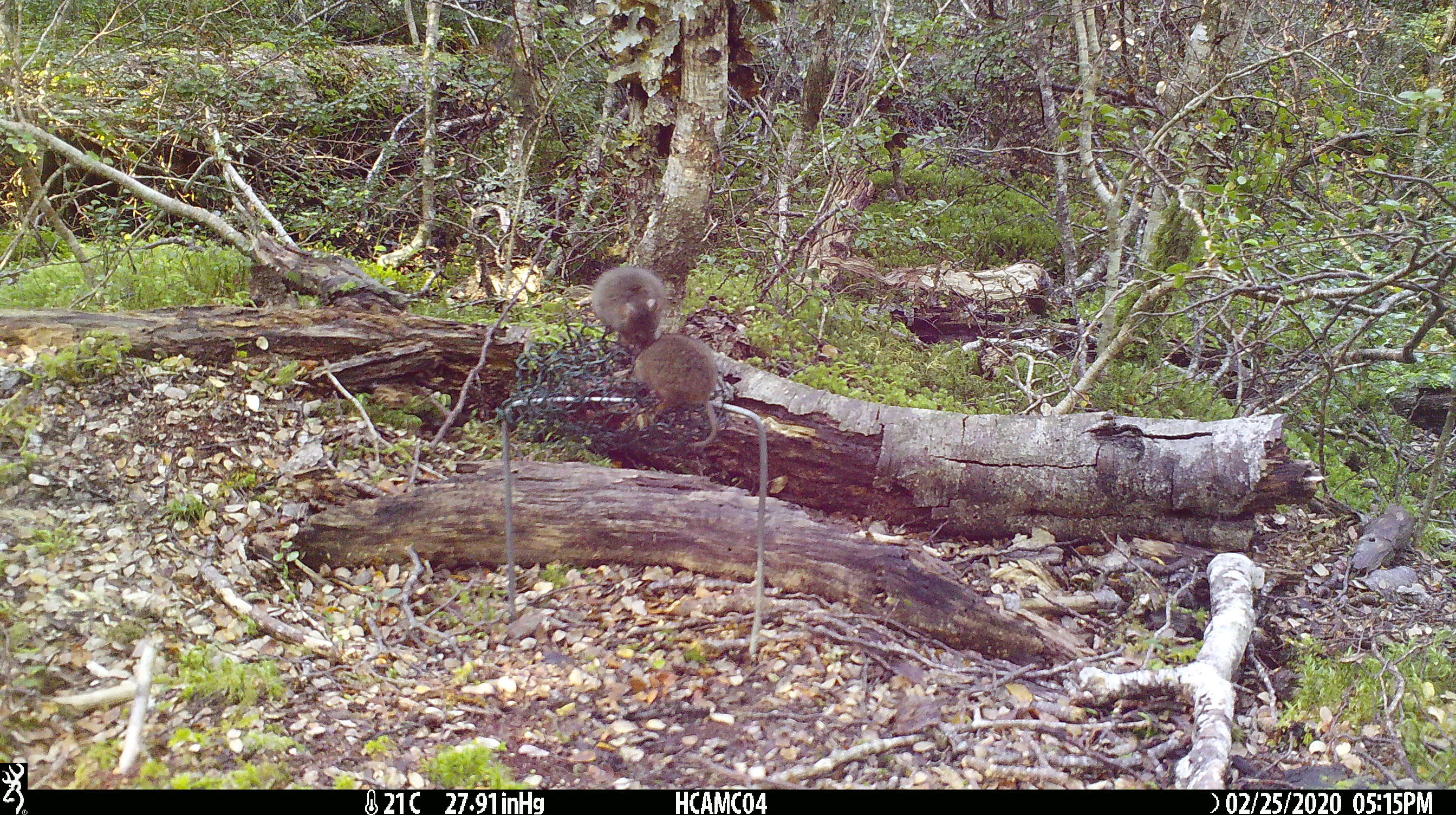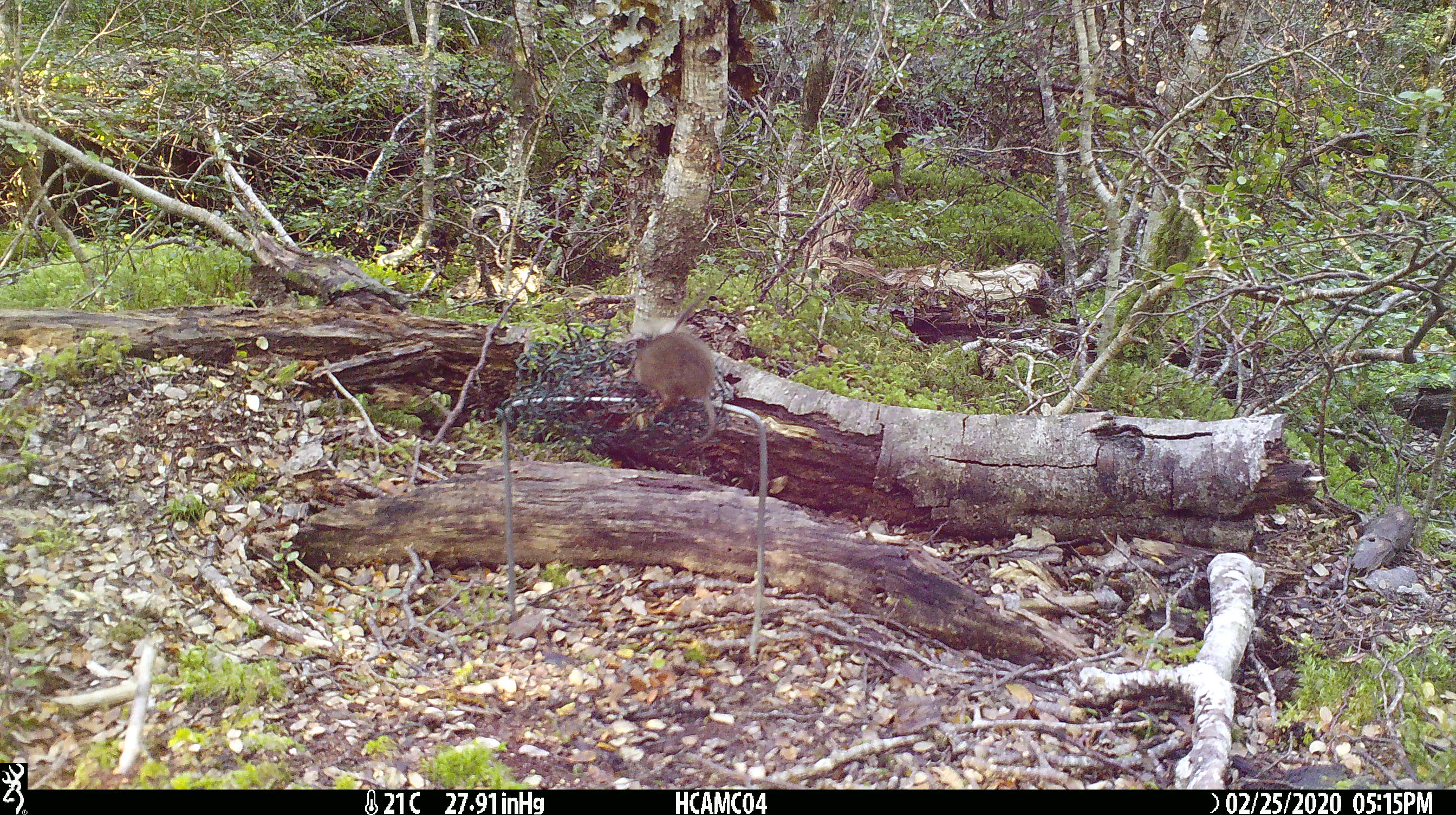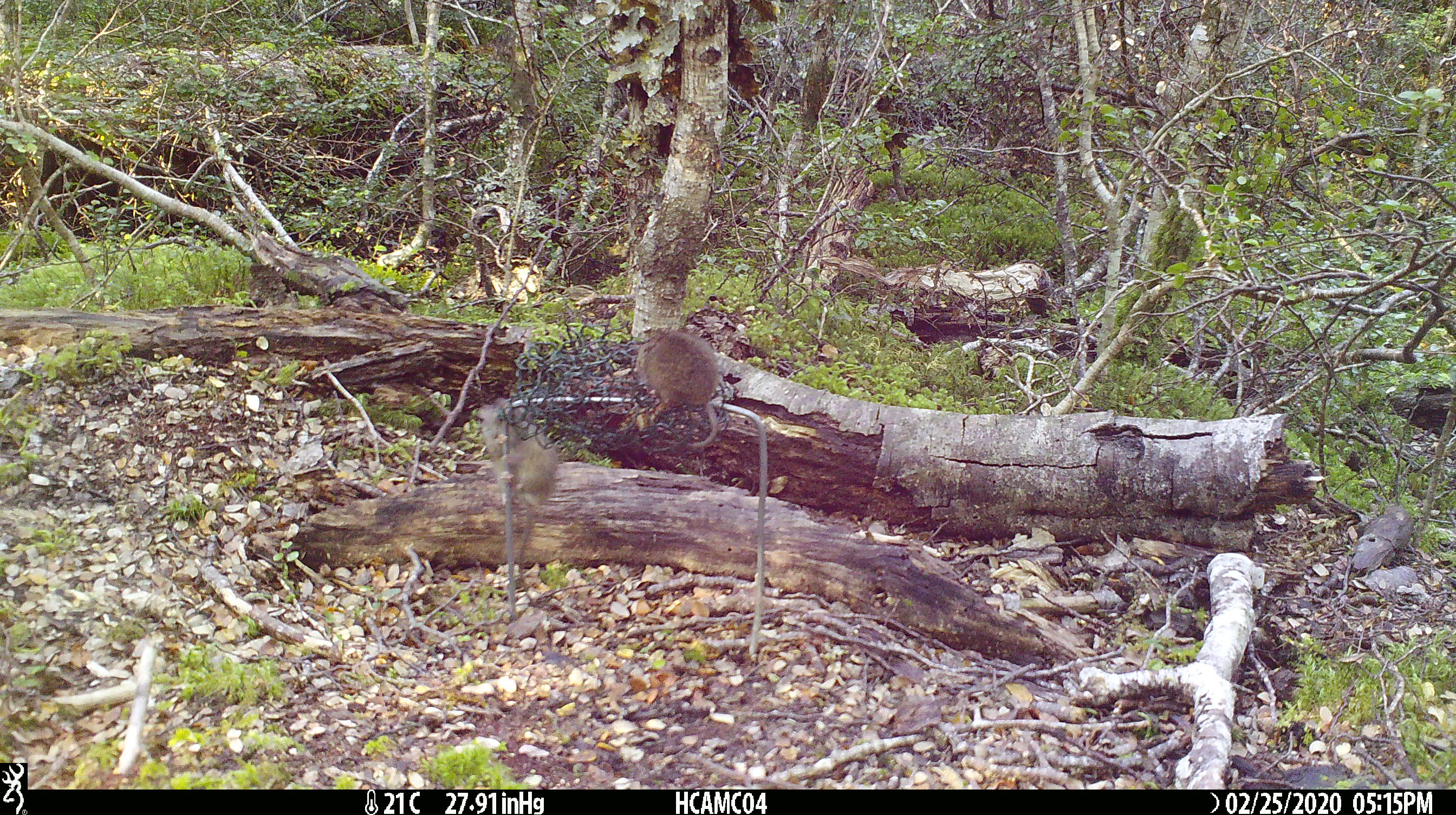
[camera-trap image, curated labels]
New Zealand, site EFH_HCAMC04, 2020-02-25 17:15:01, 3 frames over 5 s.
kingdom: Animalia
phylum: Chordata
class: Mammalia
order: Rodentia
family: Muridae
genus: Mus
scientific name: Mus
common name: mouse